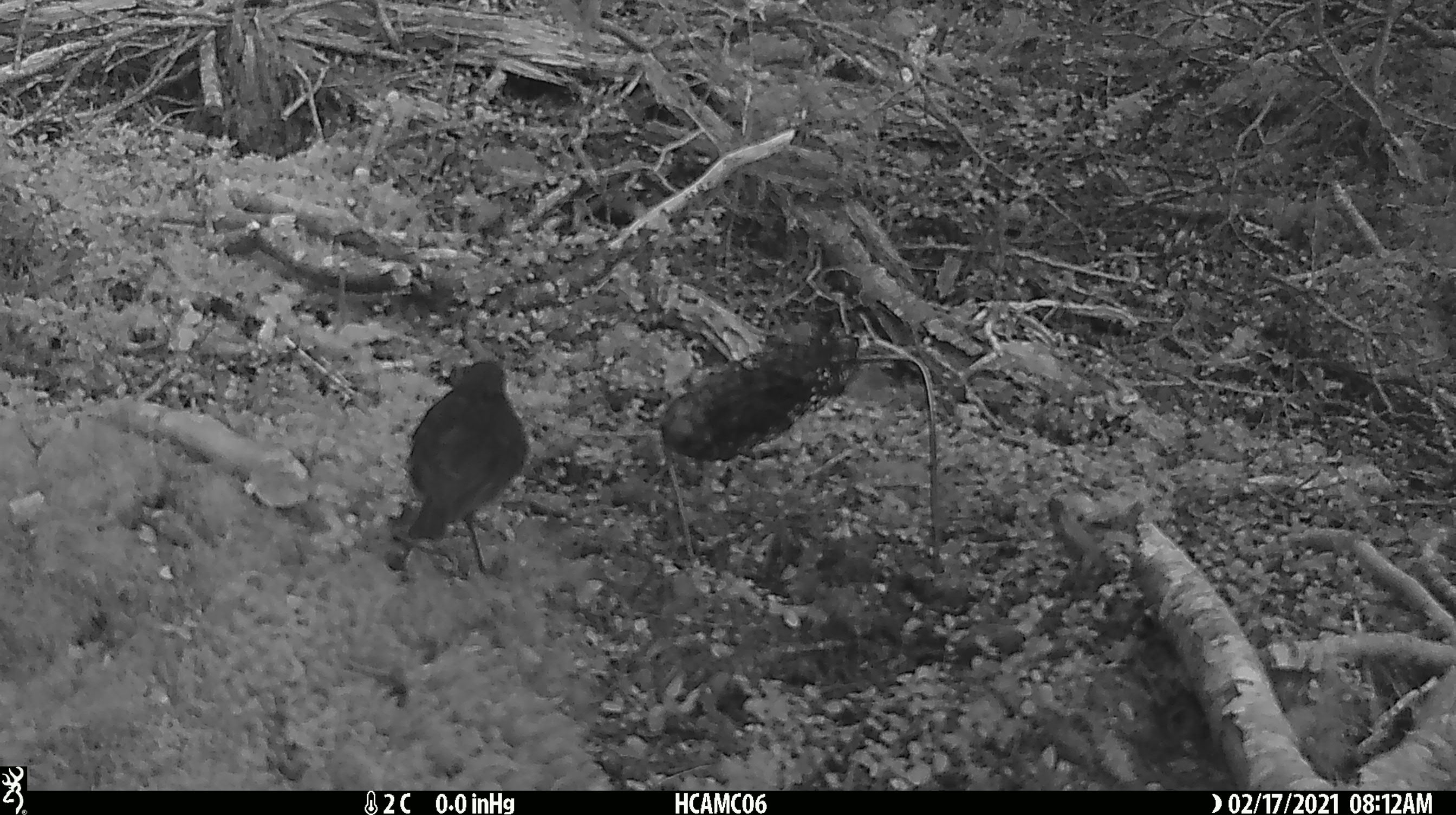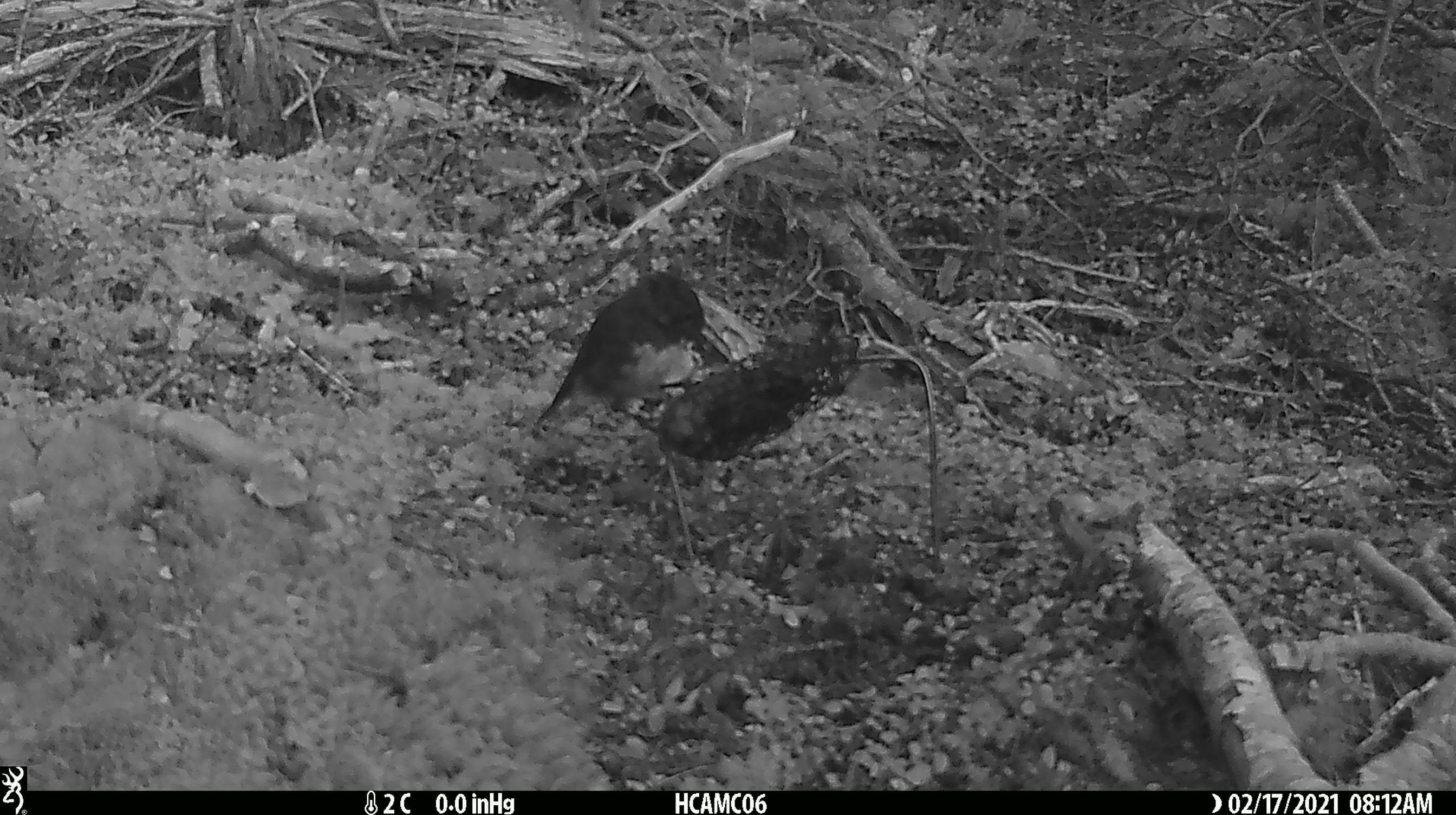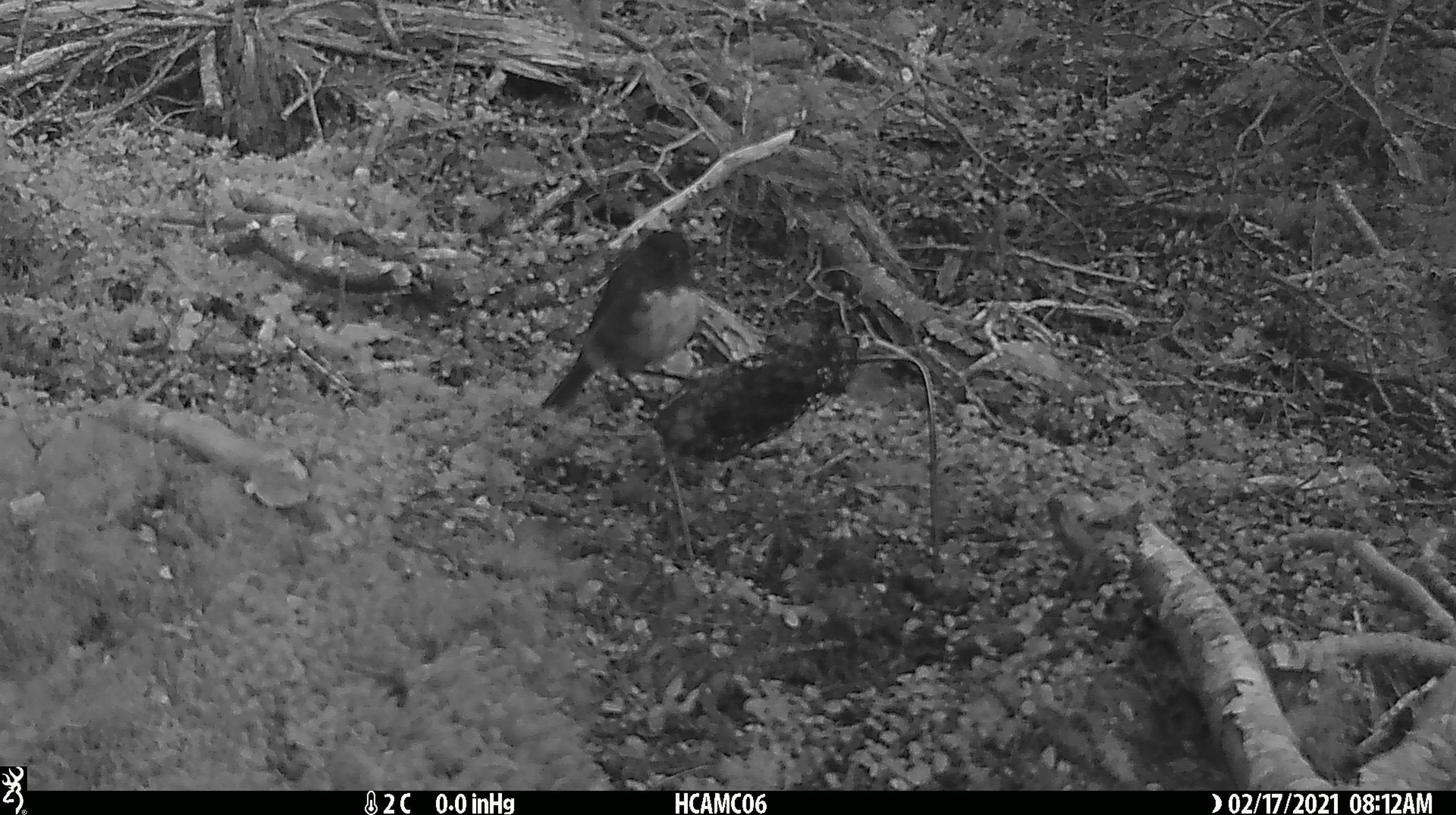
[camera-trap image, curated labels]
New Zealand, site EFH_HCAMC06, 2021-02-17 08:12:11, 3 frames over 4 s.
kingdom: Animalia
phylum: Chordata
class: Aves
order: Passeriformes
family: Petroicidae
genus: Petroica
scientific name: Petroica australis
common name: new zealand robin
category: robin